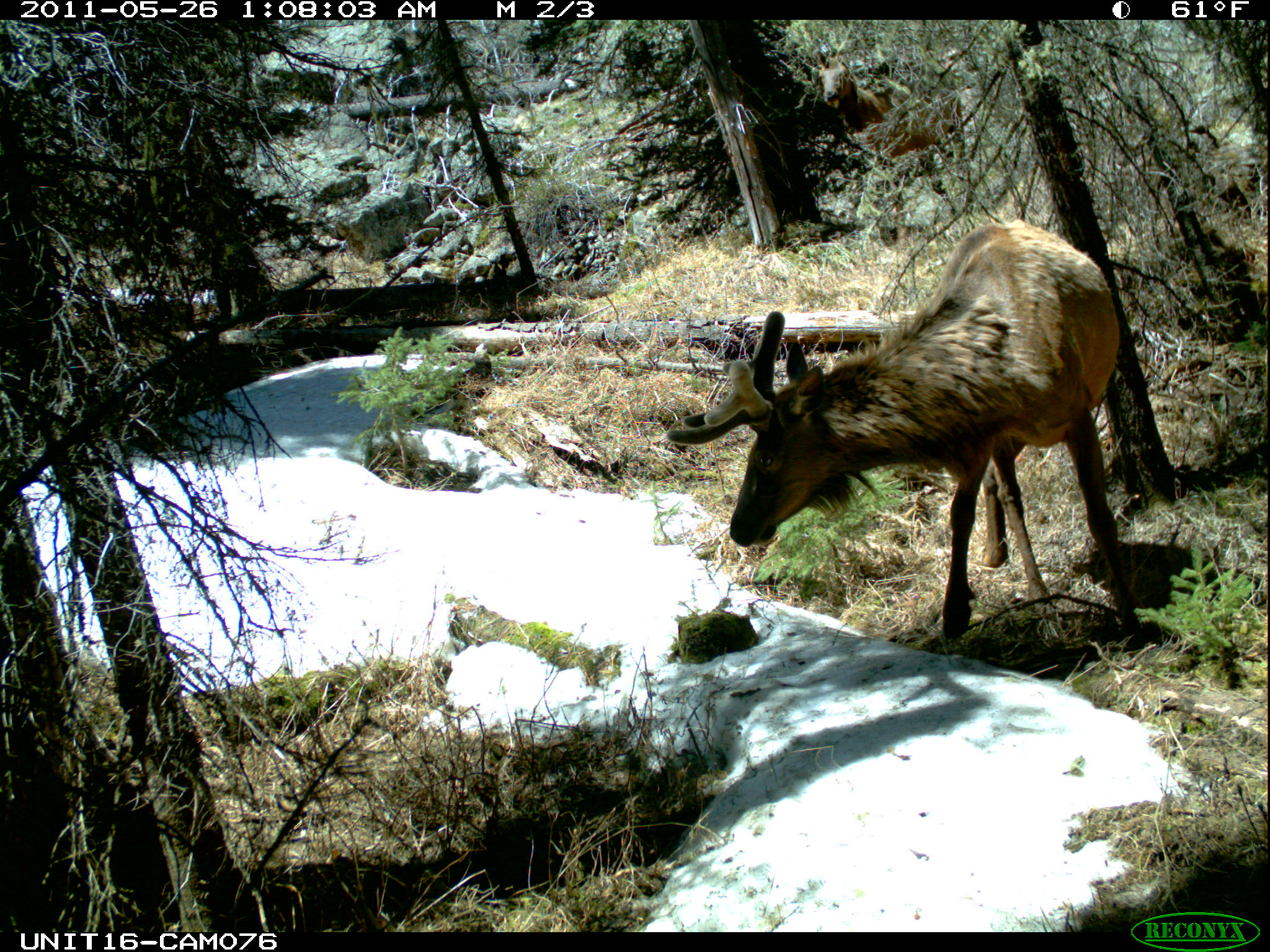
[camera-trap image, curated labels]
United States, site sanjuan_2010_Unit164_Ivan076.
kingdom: Animalia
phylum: Chordata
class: Mammalia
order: Artiodactyla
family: Cervidae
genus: Cervus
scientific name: Cervus elaphus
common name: red deer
Cervus elaphus (red deer).